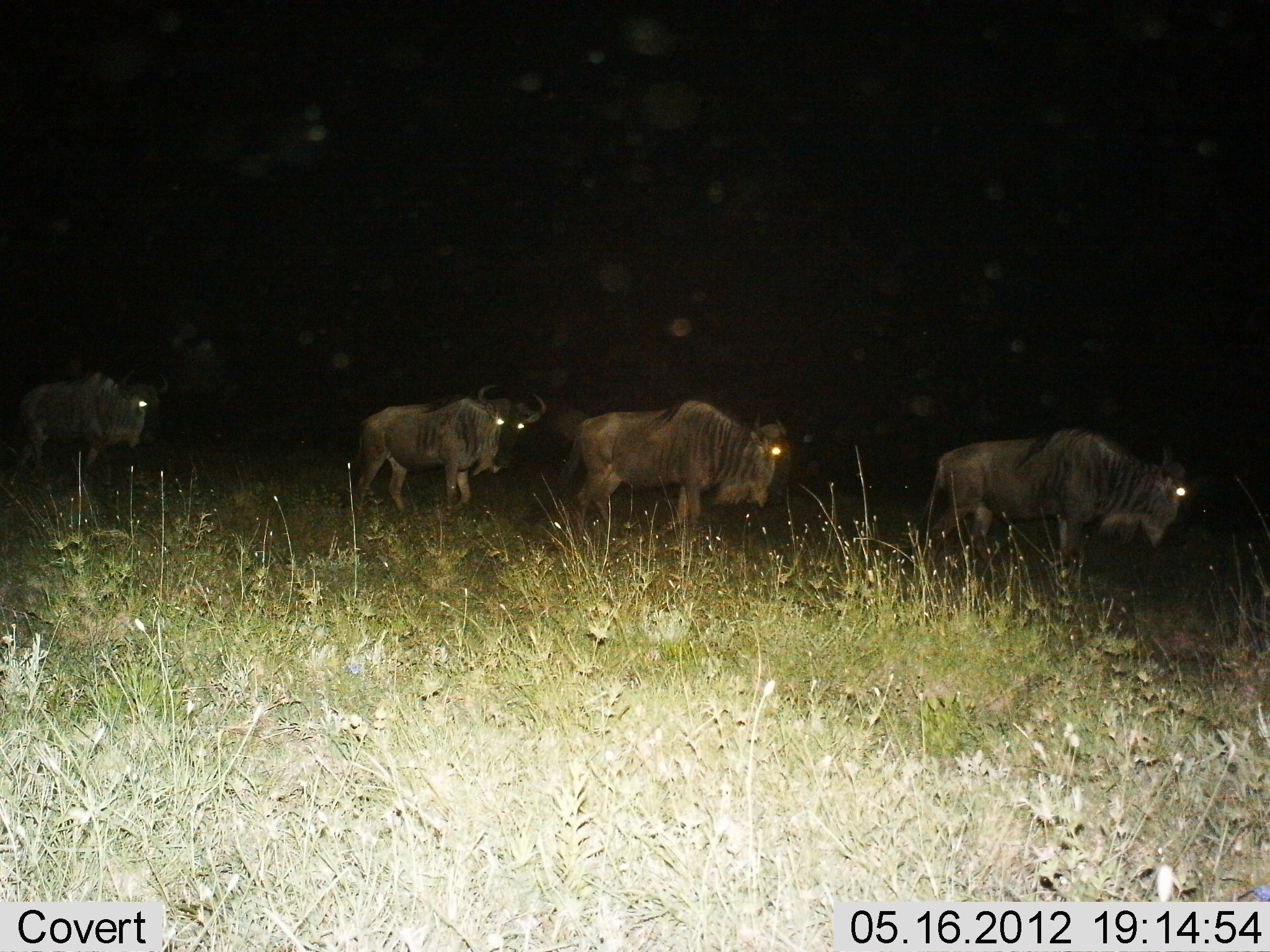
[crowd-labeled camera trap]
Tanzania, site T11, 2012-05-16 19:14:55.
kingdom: Animalia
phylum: Chordata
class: Mammalia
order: Artiodactyla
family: Bovidae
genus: Connochaetes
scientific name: Connochaetes taurinus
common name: blue wildebeest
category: wildebeest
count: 4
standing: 0%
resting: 0%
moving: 100%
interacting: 0%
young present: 0%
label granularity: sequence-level